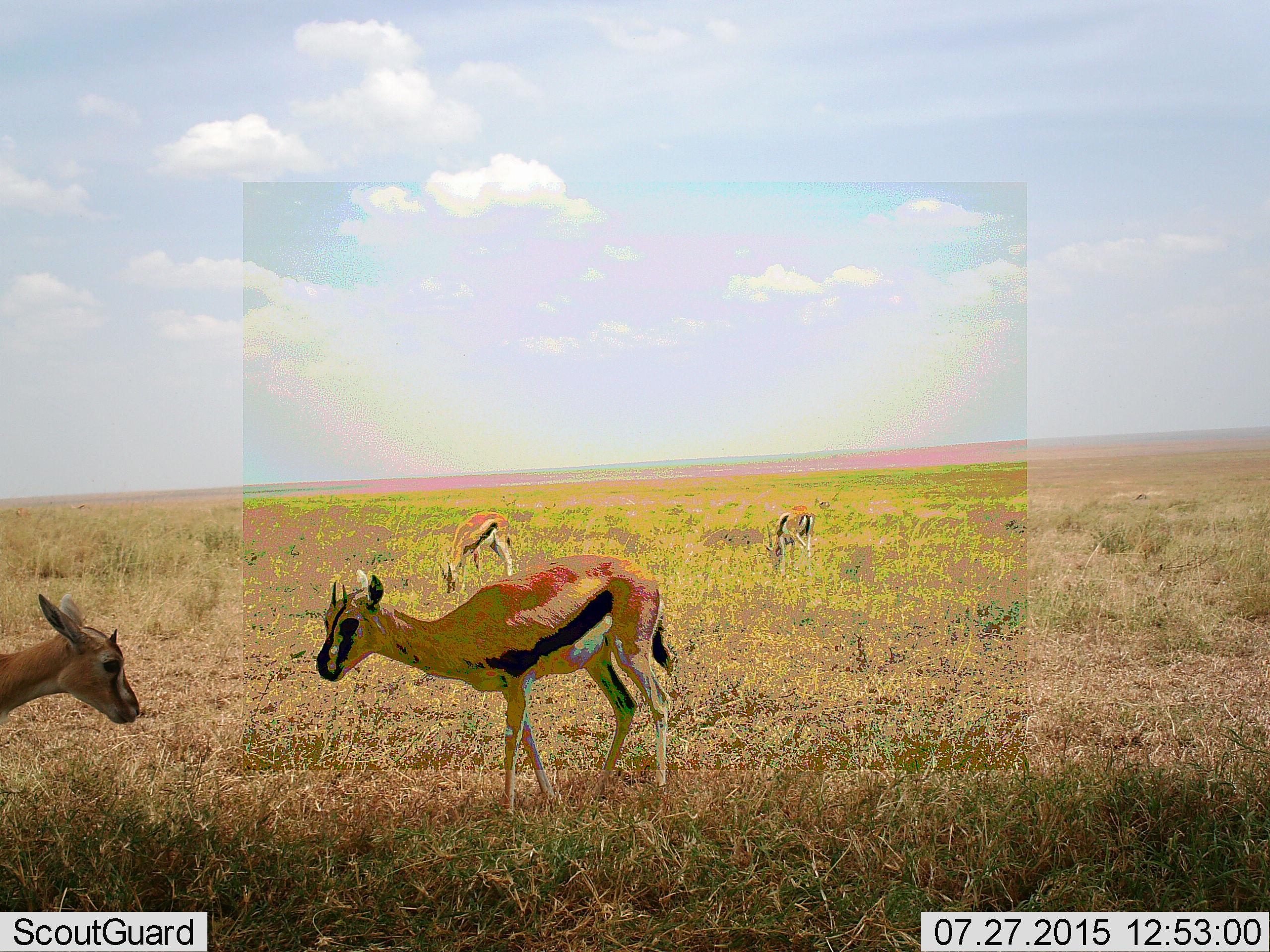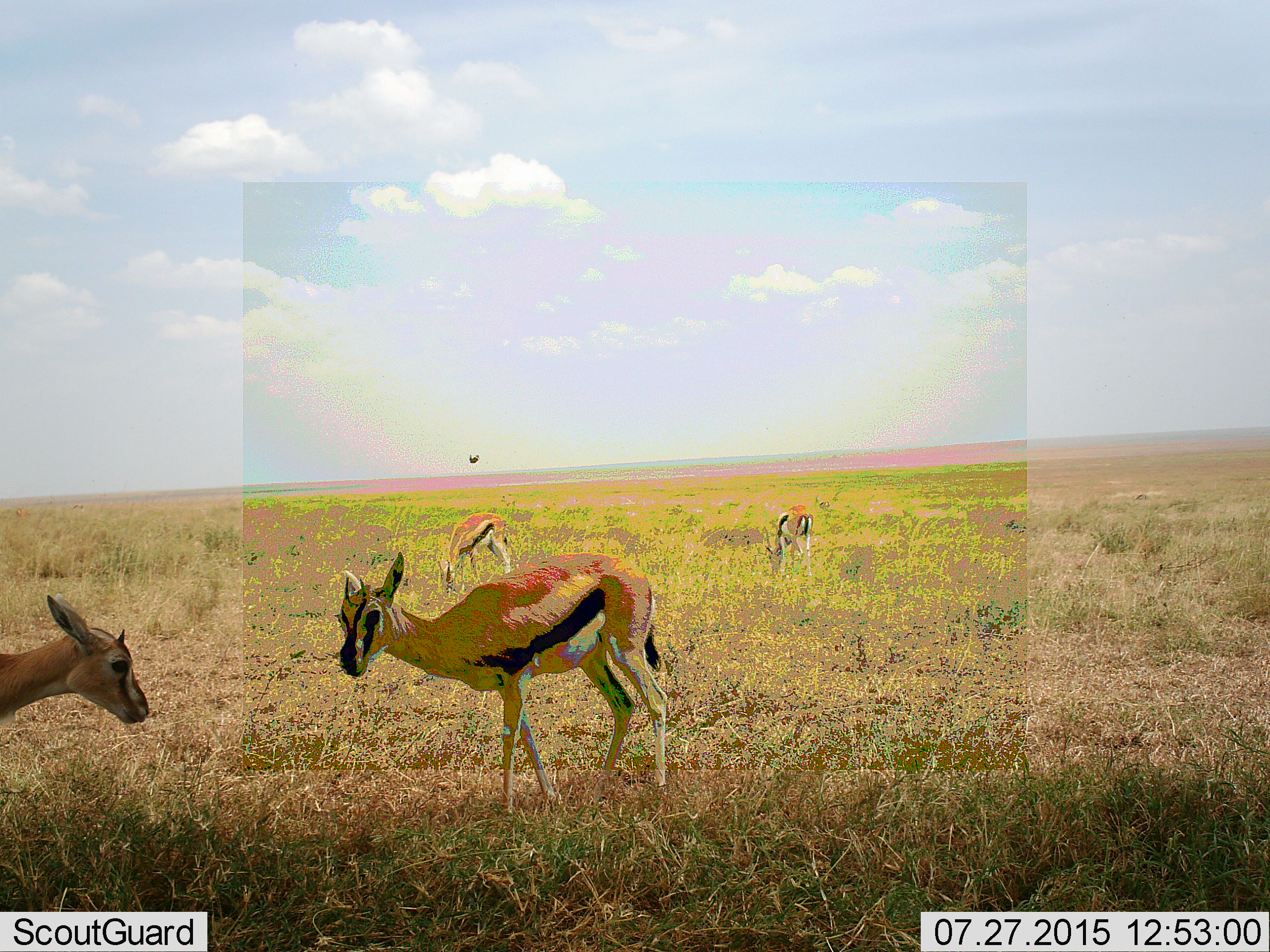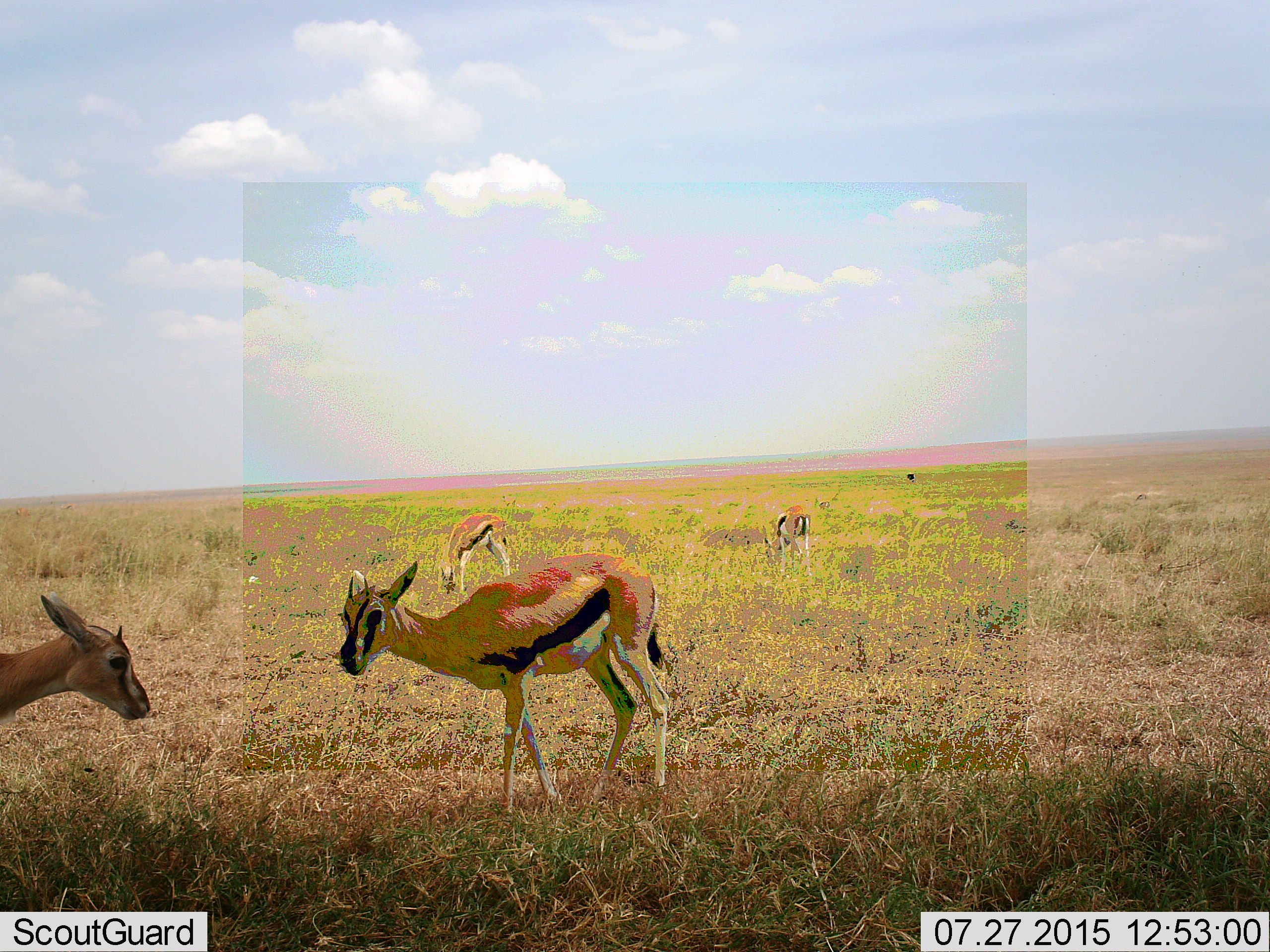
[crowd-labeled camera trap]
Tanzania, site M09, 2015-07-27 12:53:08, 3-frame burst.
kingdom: Animalia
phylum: Chordata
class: Mammalia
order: Artiodactyla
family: Bovidae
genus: Eudorcas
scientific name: Eudorcas thomsonii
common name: thomson's gazelle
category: gazellethomsons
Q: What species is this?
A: Gazellethomsons (thomson's gazelle) (Eudorcas thomsonii).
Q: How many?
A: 4.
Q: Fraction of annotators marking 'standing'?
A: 80%.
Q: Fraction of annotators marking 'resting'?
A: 10%.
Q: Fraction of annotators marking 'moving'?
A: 50%.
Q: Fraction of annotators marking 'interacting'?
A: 0%.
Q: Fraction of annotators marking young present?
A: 10%.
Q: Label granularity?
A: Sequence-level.